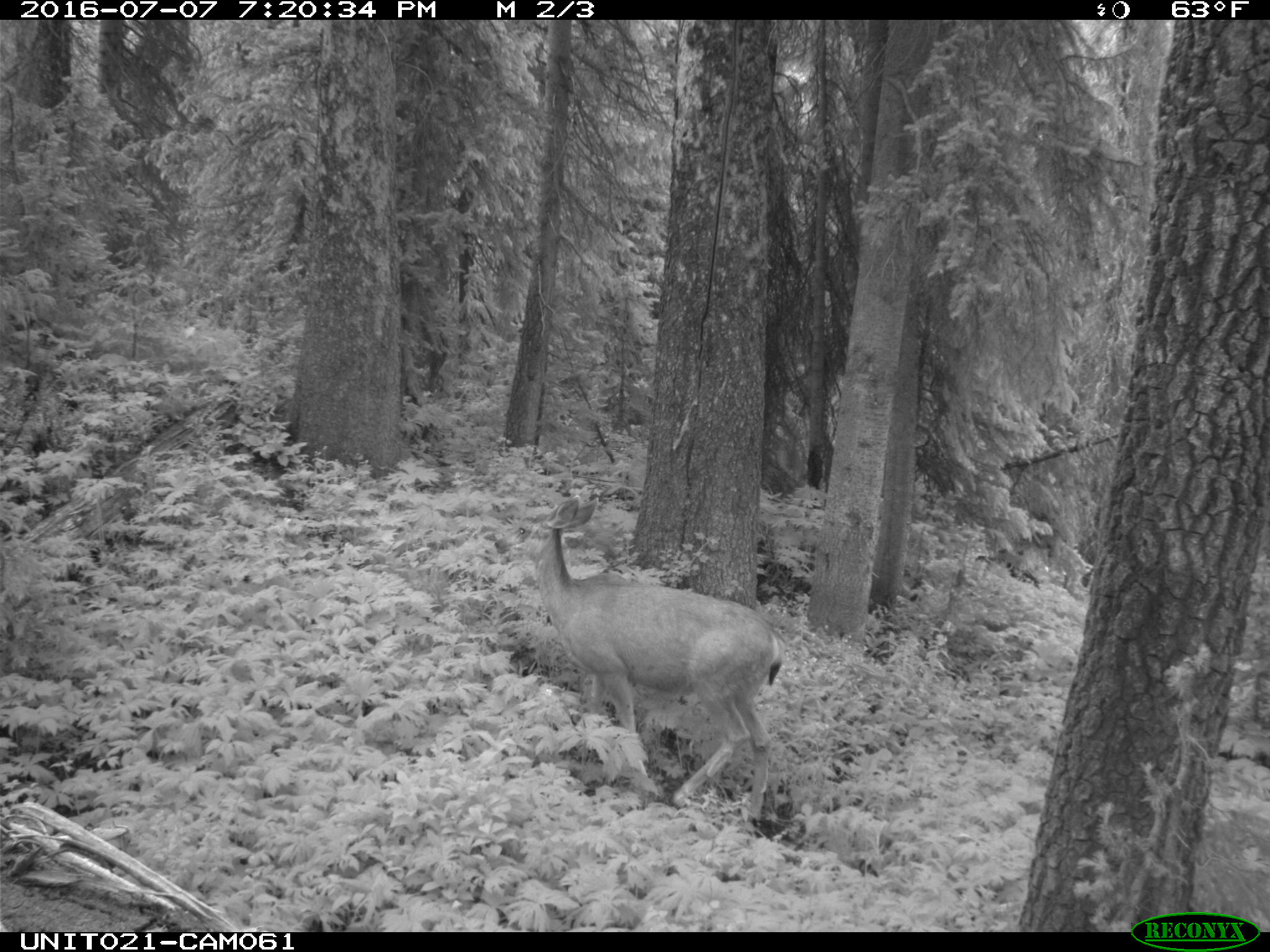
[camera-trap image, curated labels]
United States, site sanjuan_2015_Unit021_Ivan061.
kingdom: Animalia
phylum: Chordata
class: Mammalia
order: Artiodactyla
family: Cervidae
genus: Odocoileus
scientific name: Odocoileus hemionus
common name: mule deer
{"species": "Odocoileus hemionus (mule deer)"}